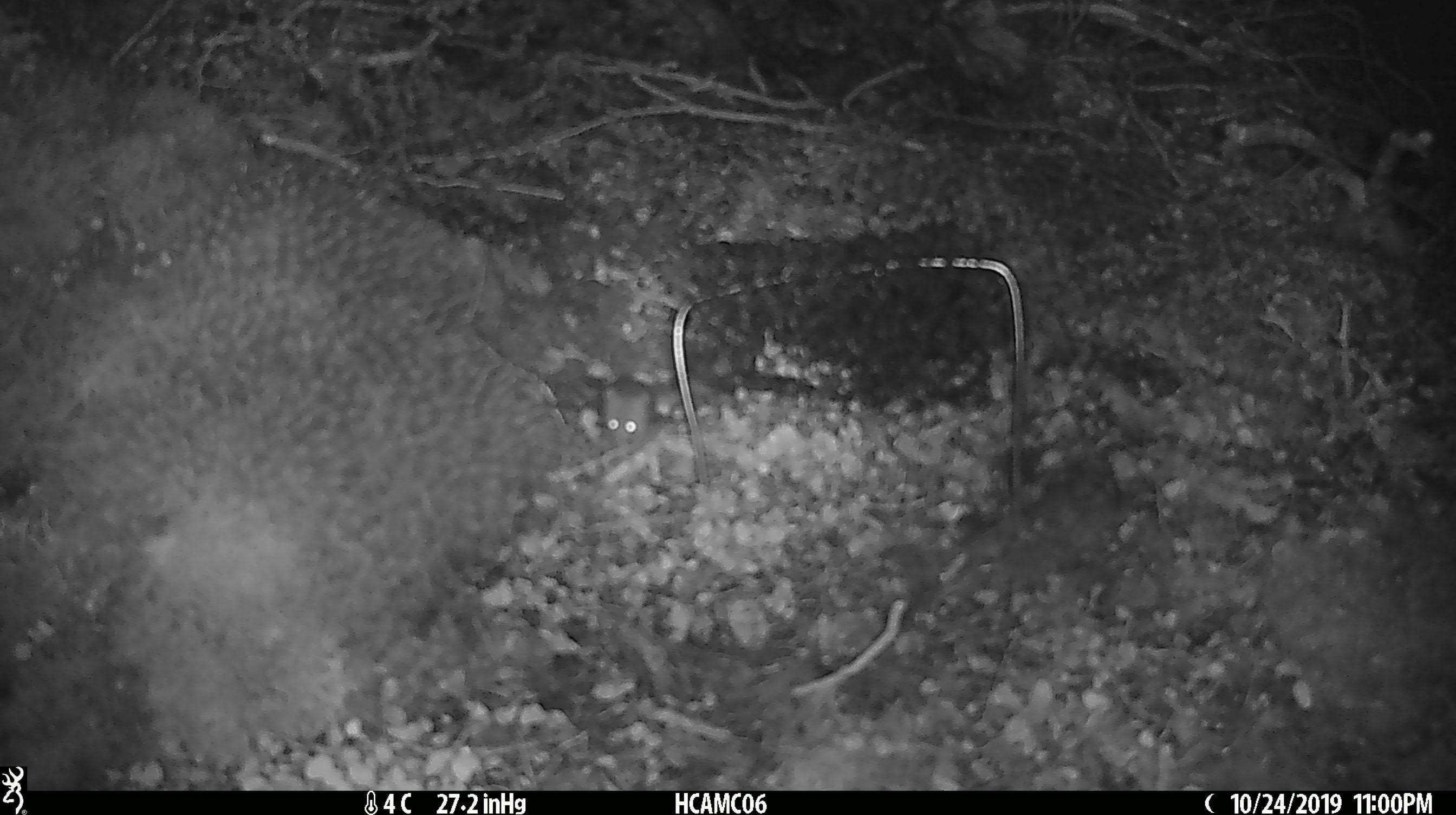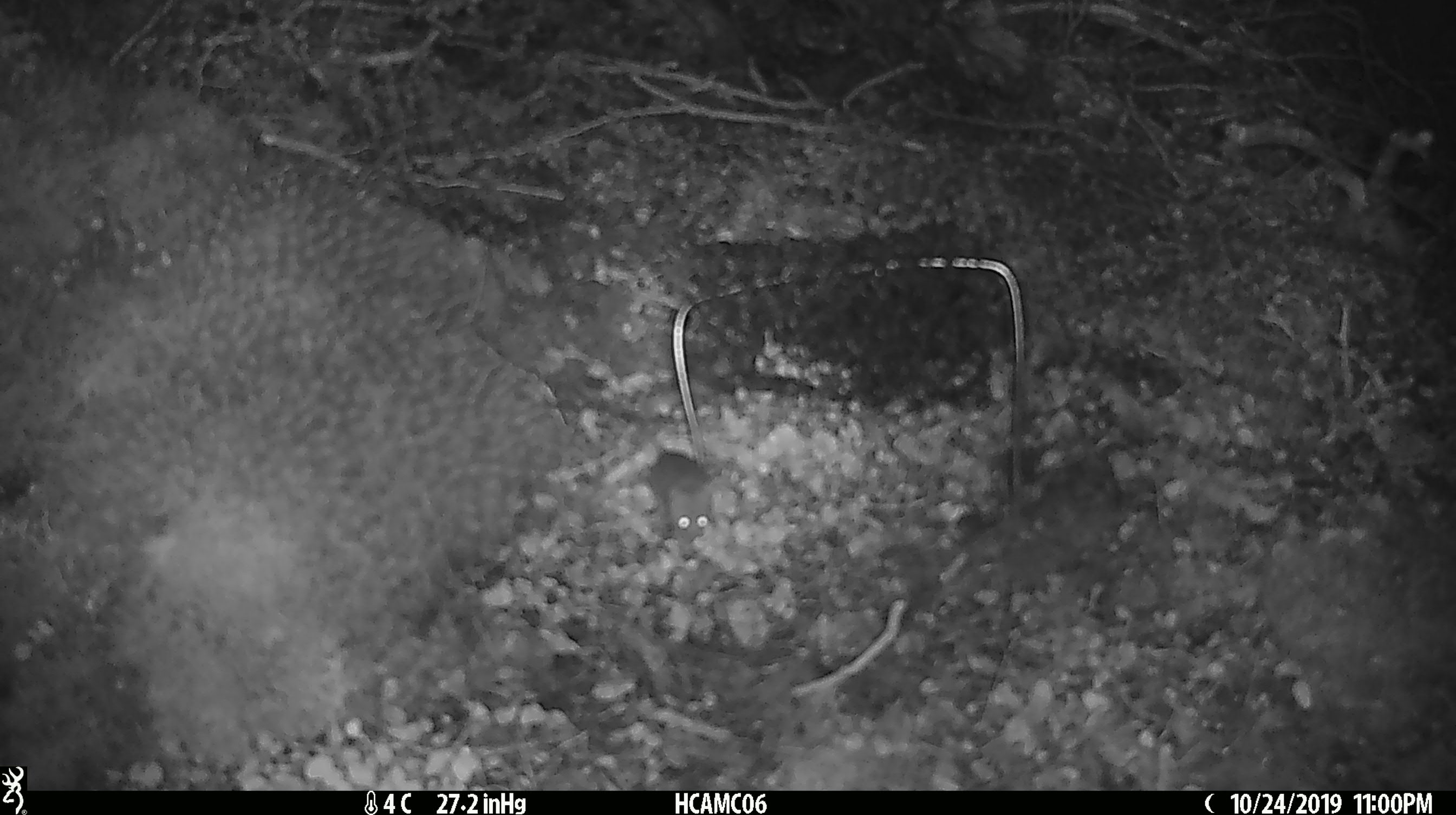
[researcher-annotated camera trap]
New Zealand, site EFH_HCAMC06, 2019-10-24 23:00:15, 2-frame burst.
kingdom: Animalia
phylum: Chordata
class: Mammalia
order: Rodentia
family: Muridae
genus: Mus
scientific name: Mus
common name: mouse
Mouse (Mus).